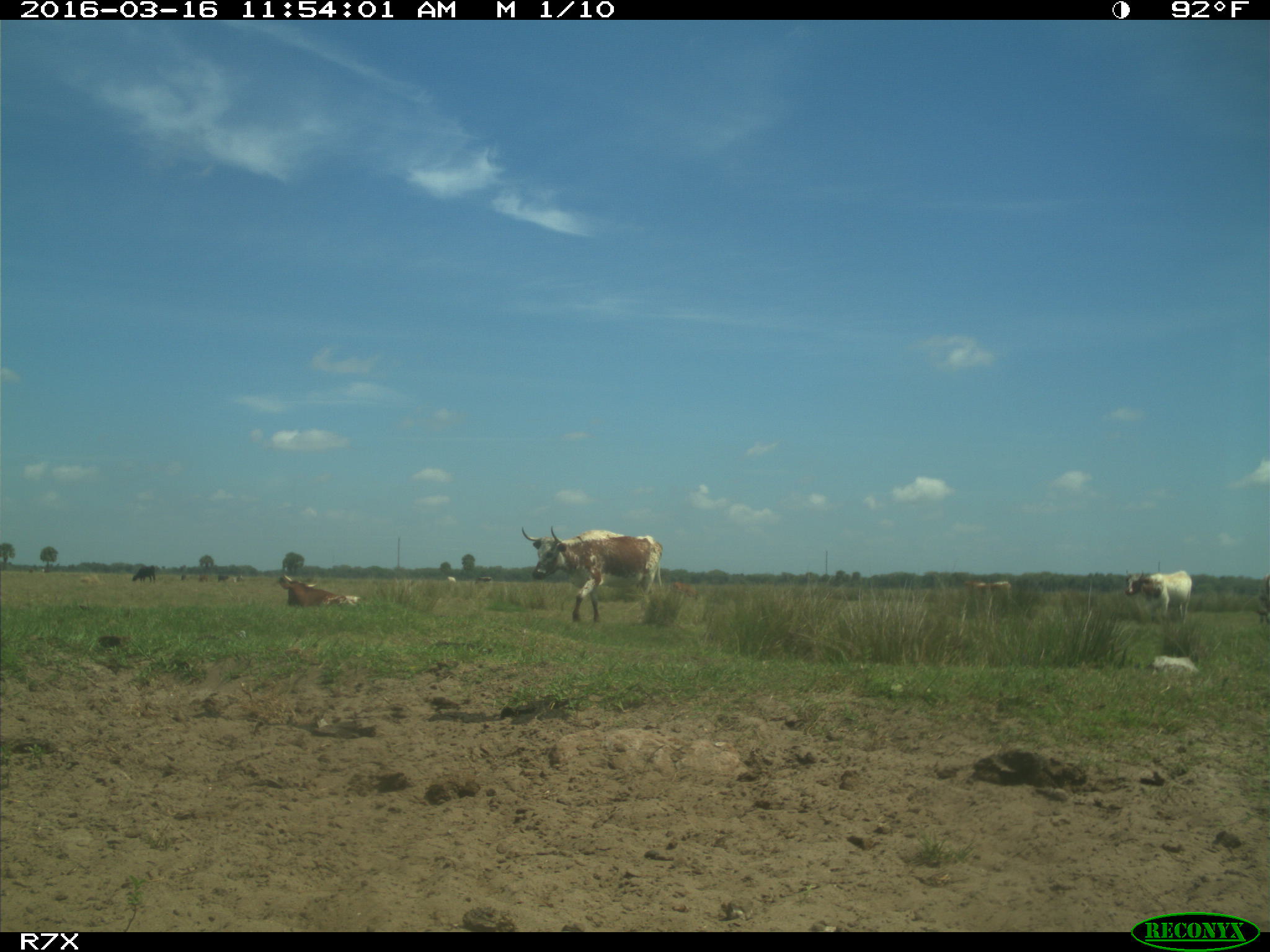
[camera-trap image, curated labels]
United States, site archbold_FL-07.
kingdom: Animalia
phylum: Chordata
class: Mammalia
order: Artiodactyla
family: Bovidae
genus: Bos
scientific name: Bos taurus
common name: domestic cow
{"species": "Bos taurus (domestic cow)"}